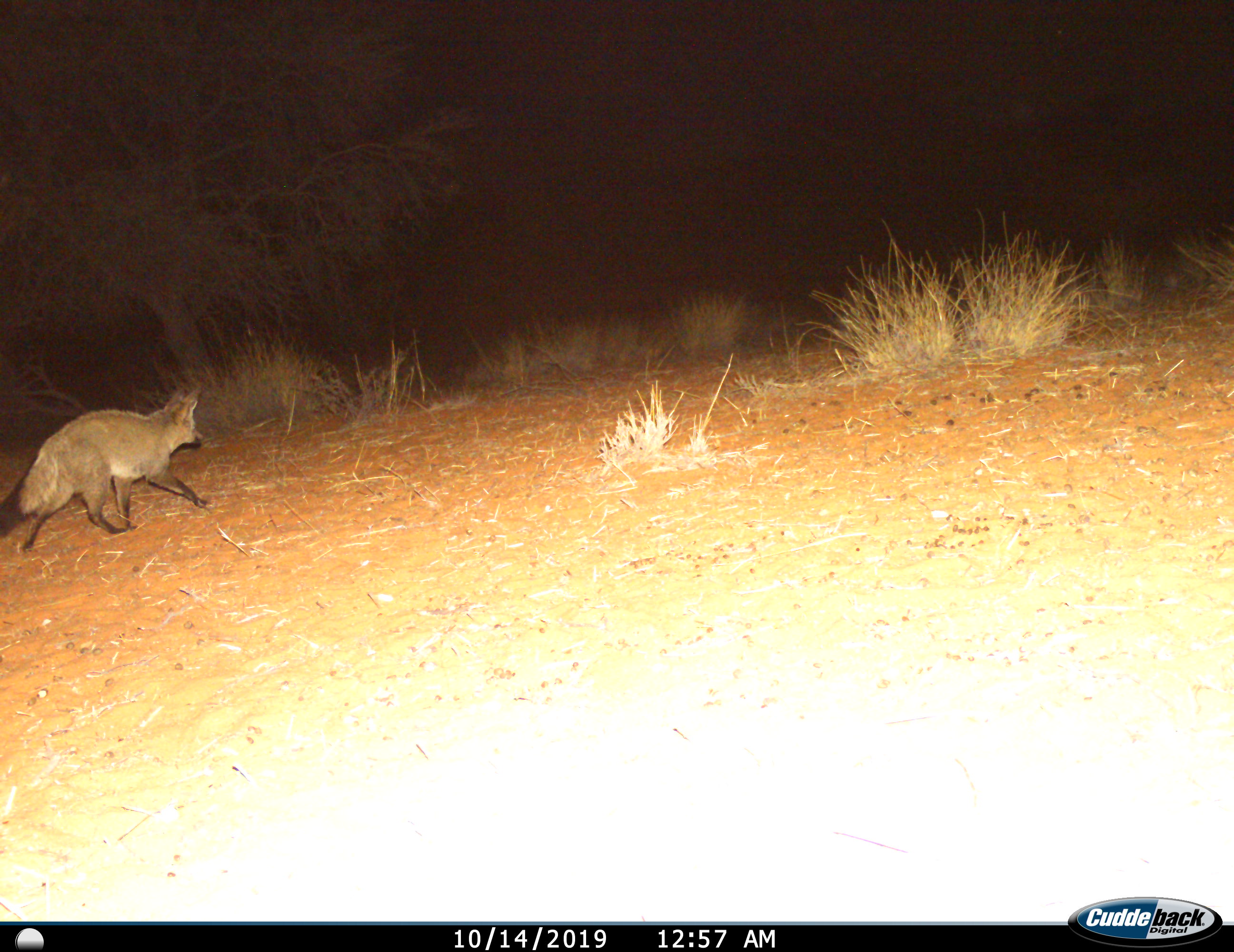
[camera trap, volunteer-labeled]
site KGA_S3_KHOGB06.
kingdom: Animalia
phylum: Chordata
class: Mammalia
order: Carnivora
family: Canidae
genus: Otocyon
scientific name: Otocyon megalotis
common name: bat-eared fox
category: foxbateared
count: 1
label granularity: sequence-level